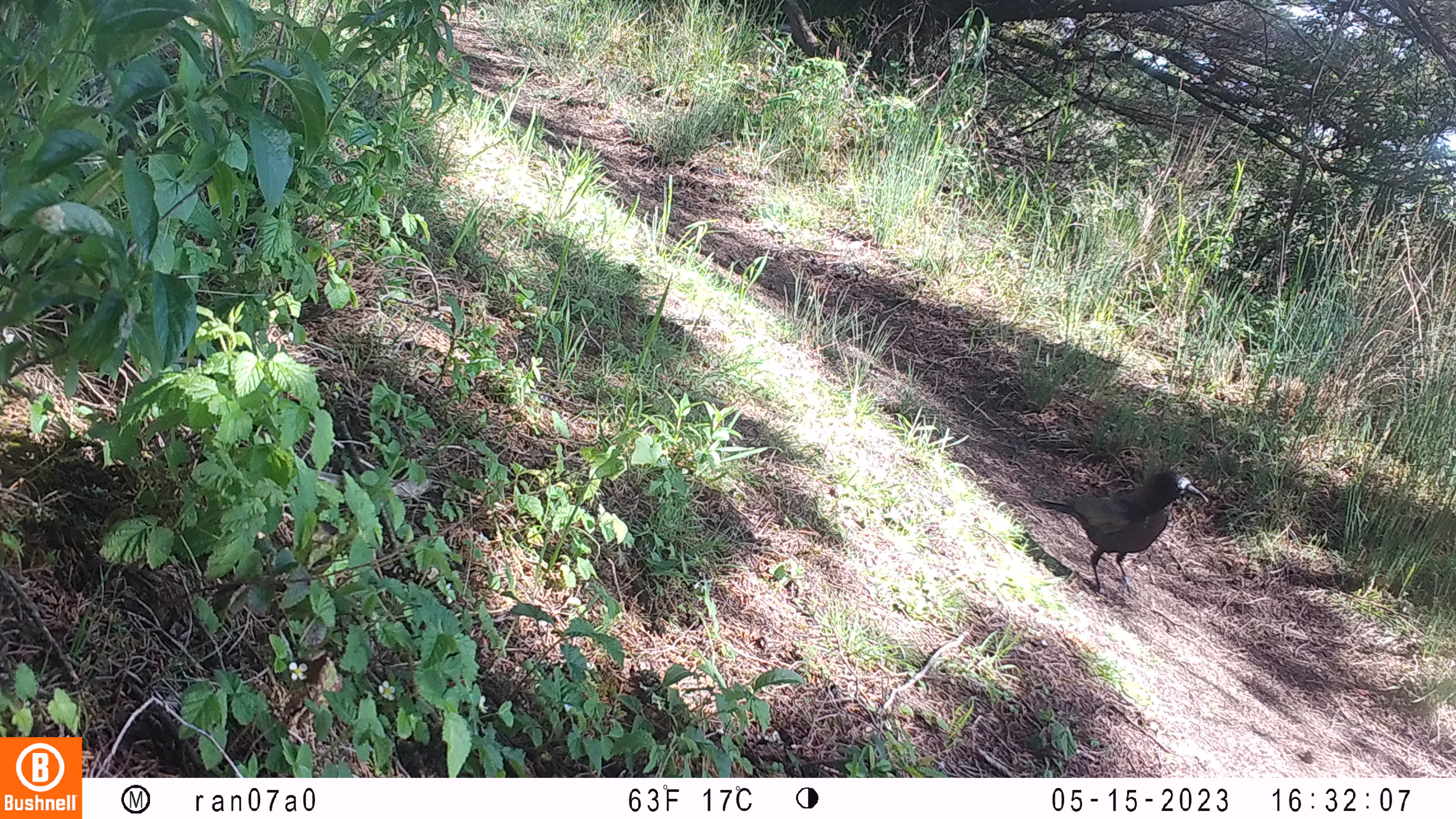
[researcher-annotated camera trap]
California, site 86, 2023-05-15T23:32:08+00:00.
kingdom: Animalia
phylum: Chordata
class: Aves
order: Passeriformes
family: Corvidae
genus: Corvus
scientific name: Corvus brachyrhynchos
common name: american crow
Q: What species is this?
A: American crow (Corvus brachyrhynchos).